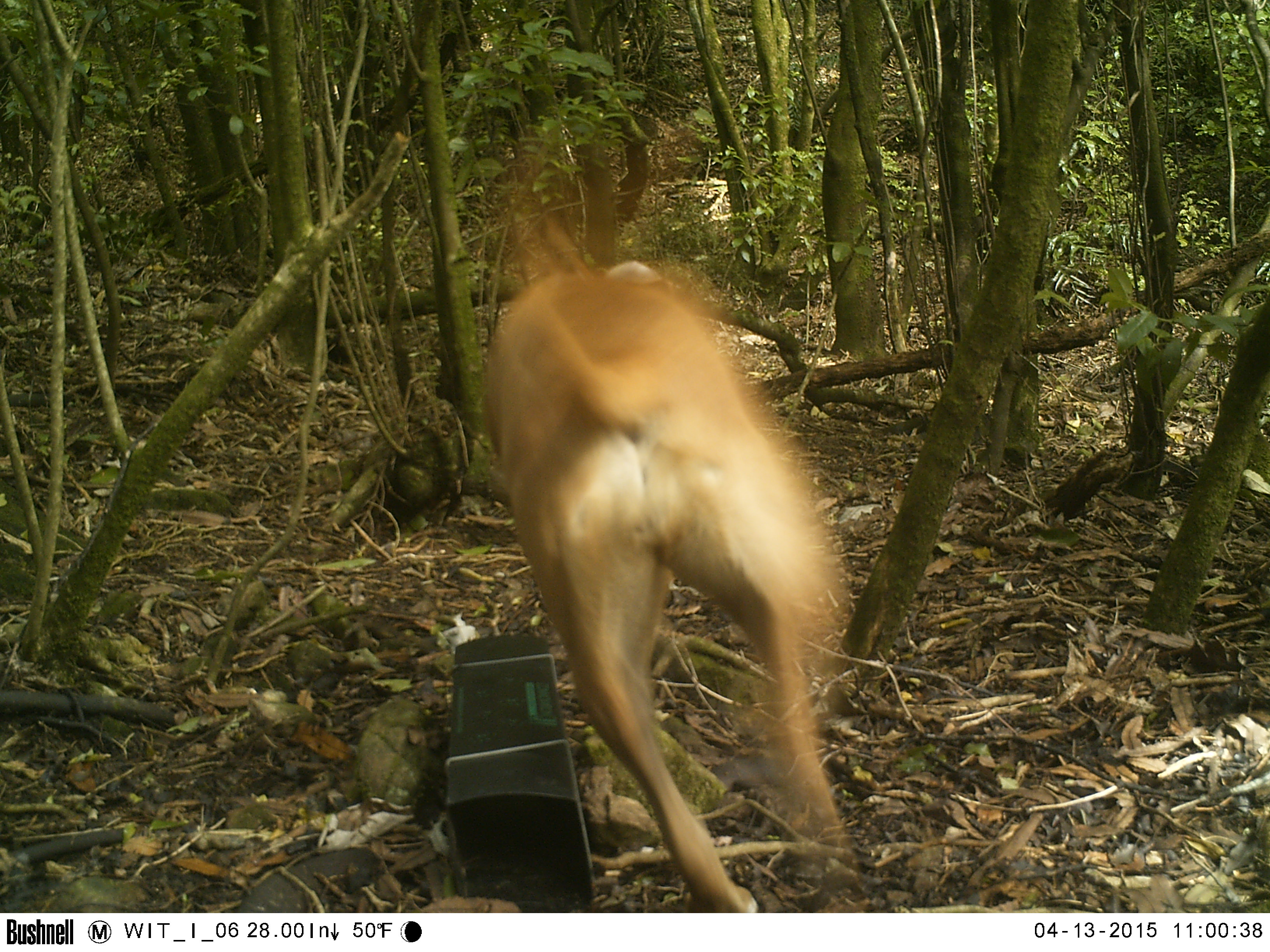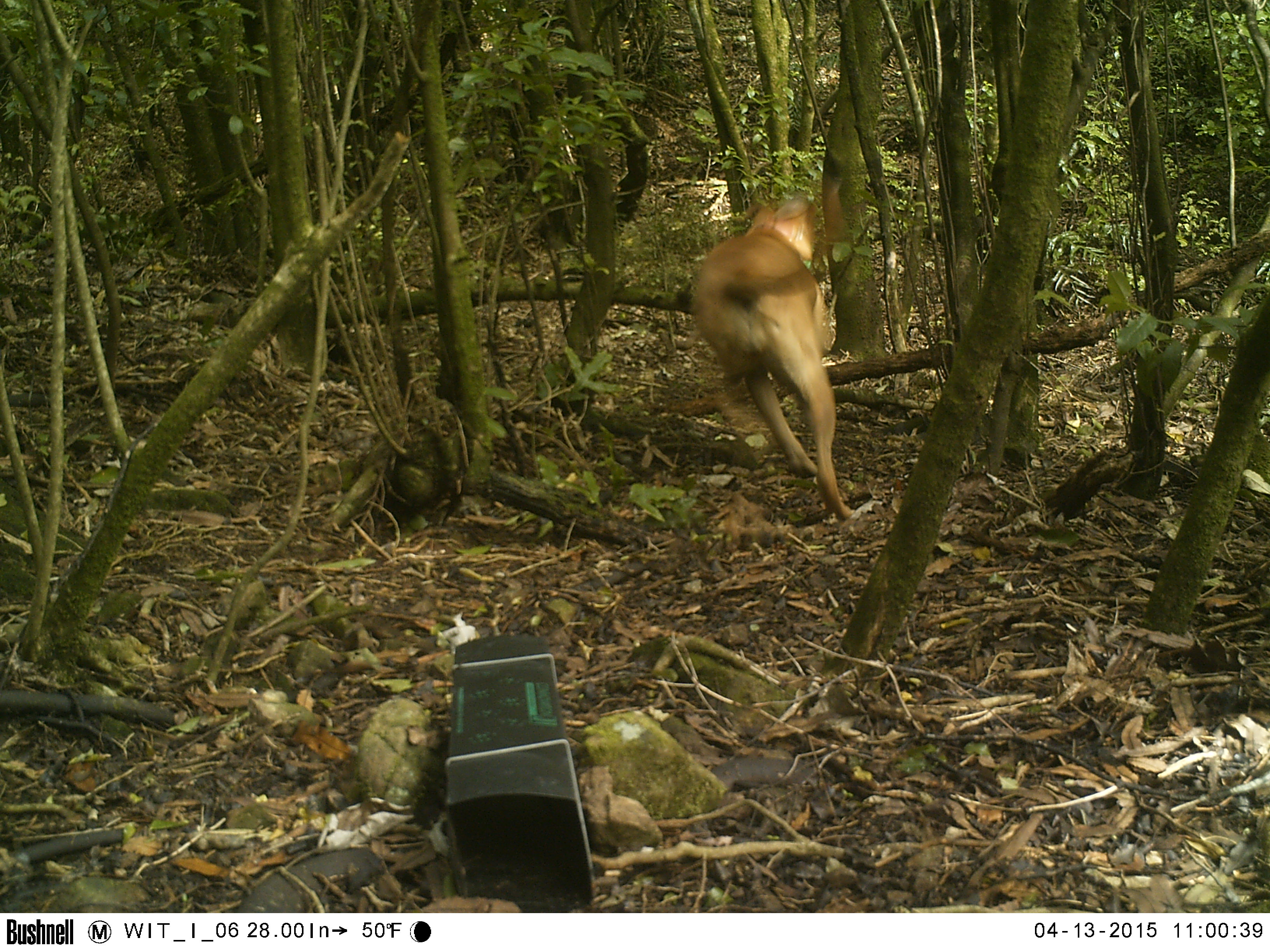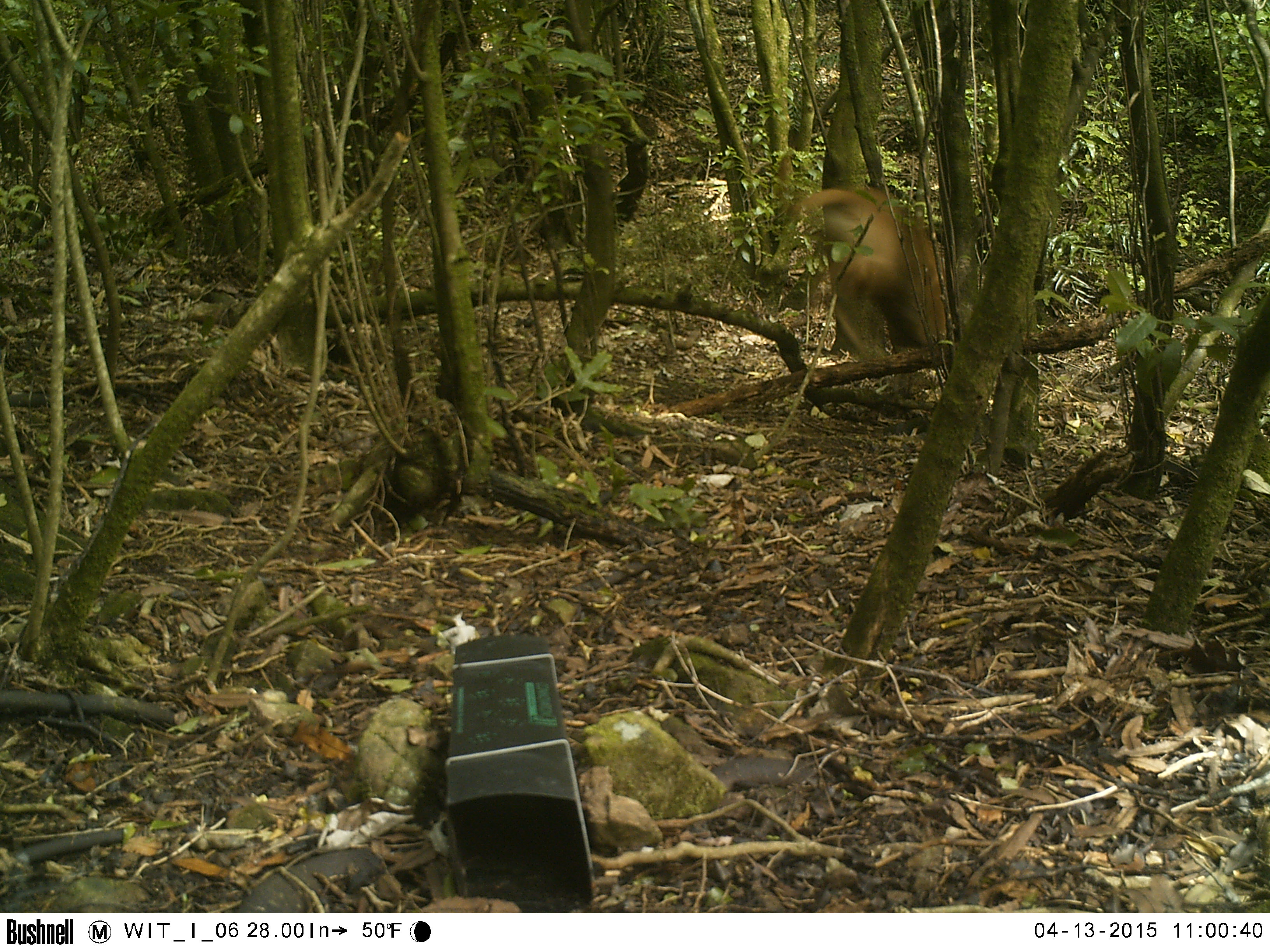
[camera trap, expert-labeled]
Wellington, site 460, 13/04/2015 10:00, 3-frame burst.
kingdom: Animalia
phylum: Chordata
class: Mammalia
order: Carnivora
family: Canidae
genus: Canis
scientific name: Canis familiaris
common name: dog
Dog (Canis familiaris).